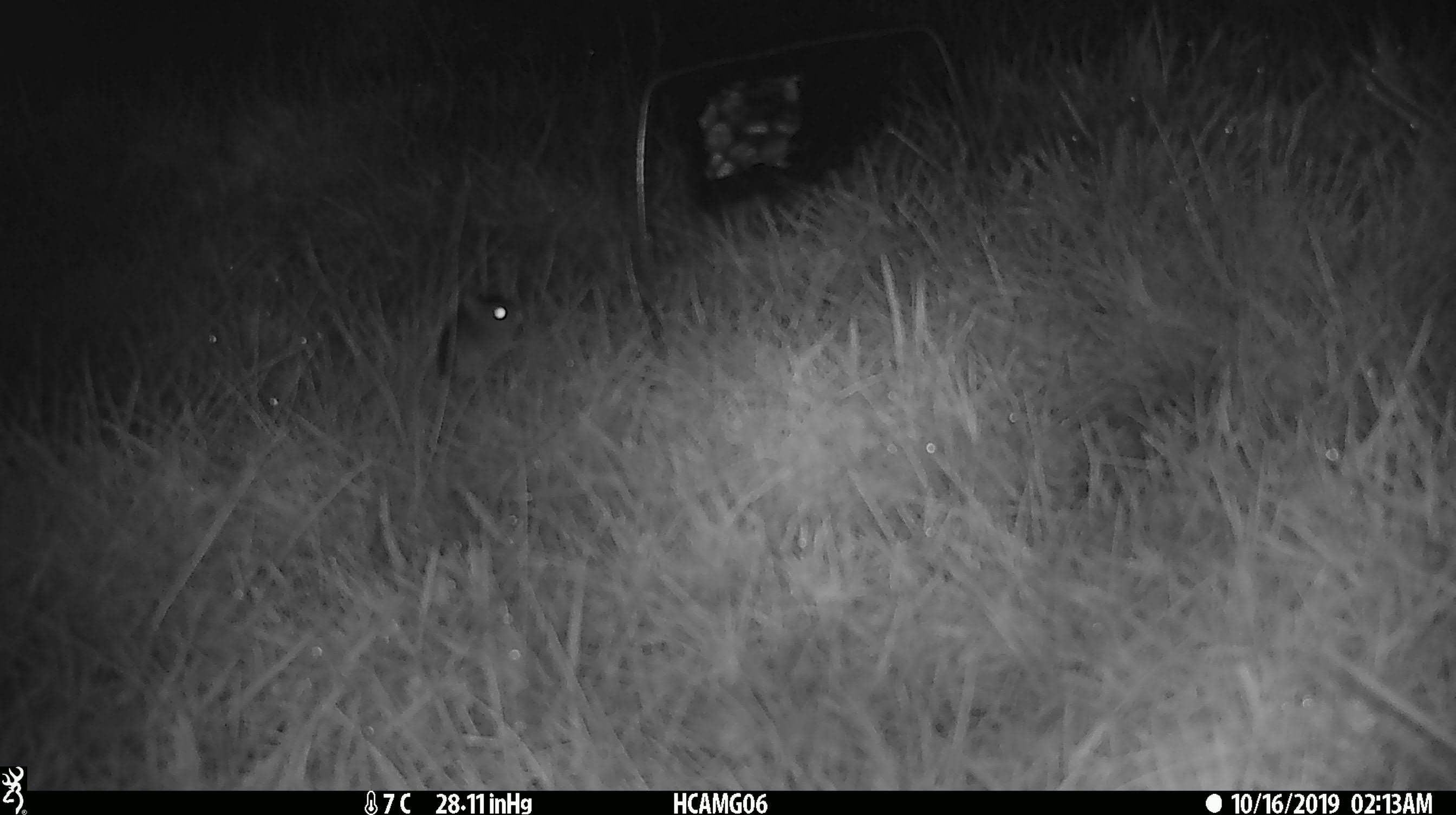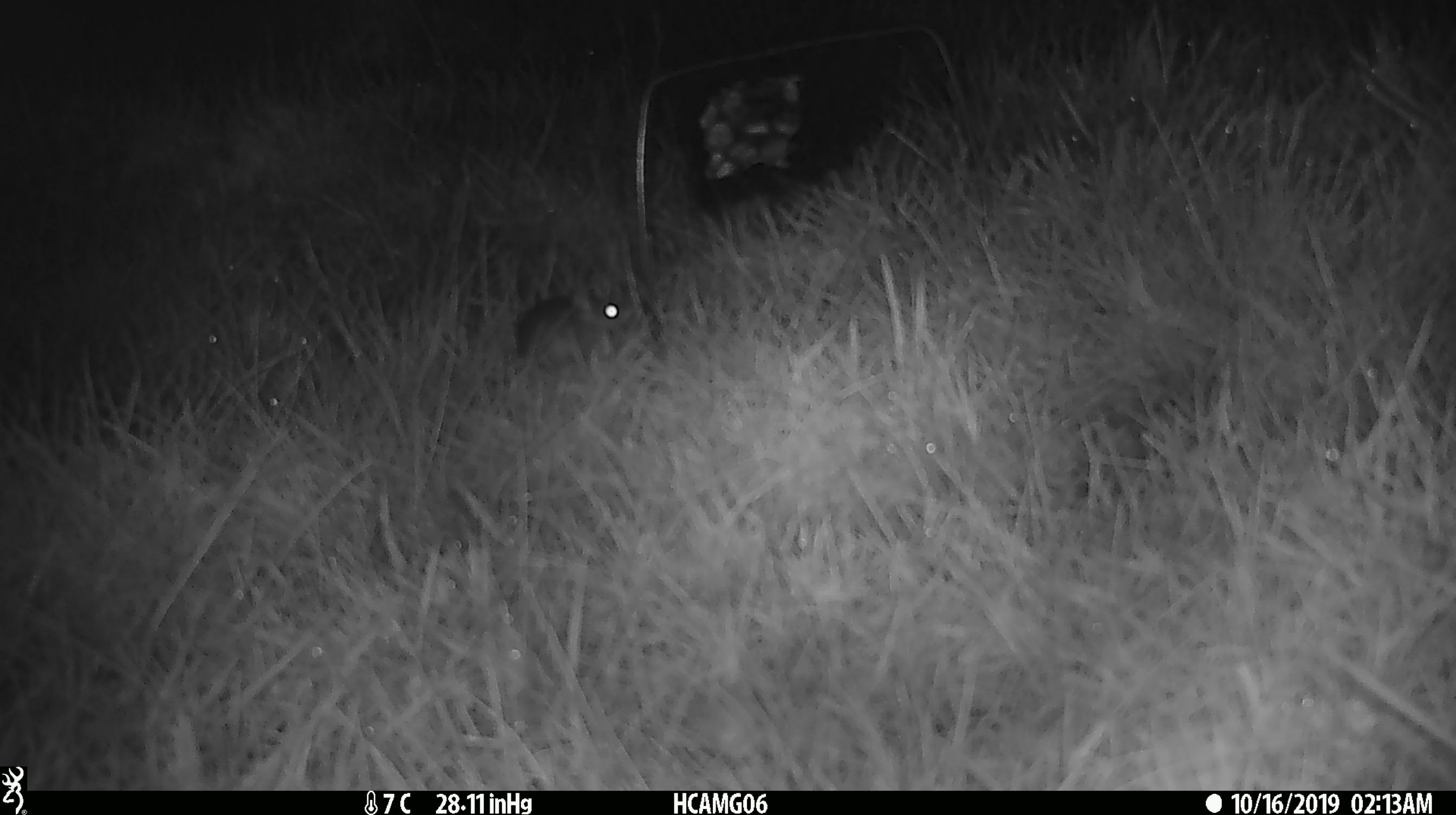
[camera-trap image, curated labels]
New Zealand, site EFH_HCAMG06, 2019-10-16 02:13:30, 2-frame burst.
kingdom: Animalia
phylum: Chordata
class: Mammalia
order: Rodentia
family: Muridae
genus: Mus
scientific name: Mus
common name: mouse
Mouse (Mus).